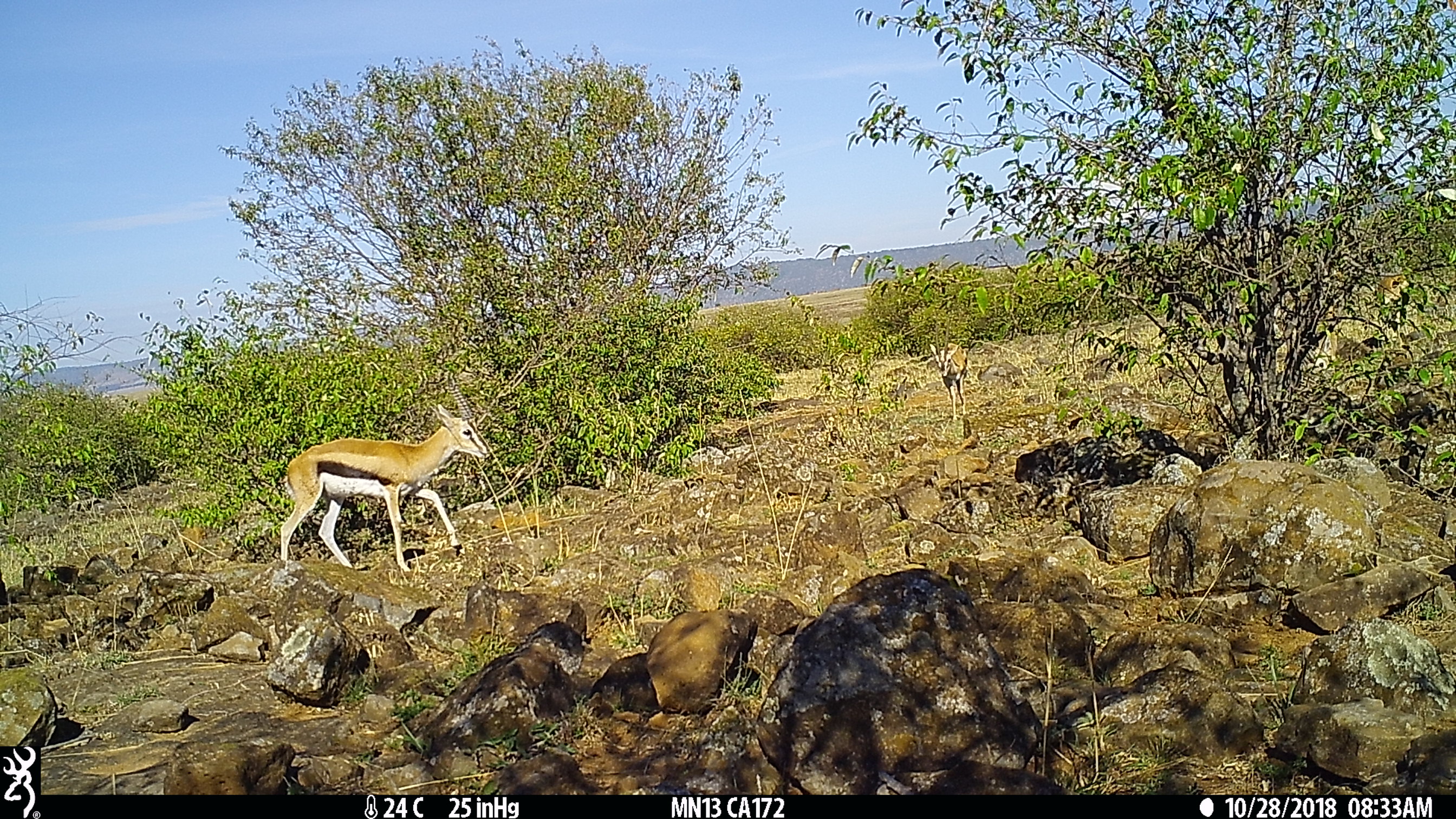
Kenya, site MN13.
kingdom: Animalia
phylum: Chordata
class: Mammalia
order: Artiodactyla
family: Bovidae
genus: Eudorcas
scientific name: Eudorcas thomsonii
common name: thomon's gazelle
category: gazelle thomsons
Gazelle thomsons (thomon's gazelle) (Eudorcas thomsonii).